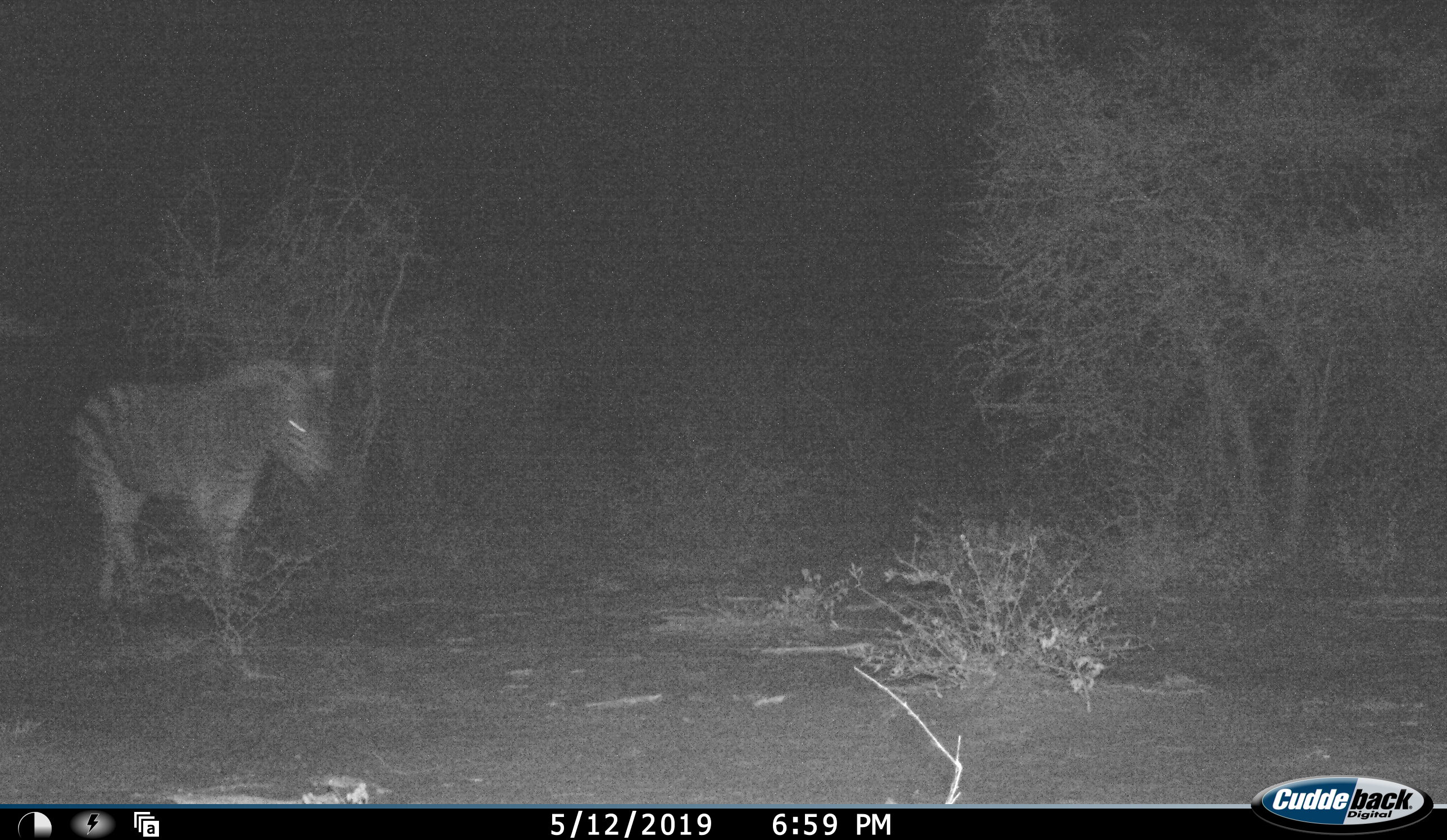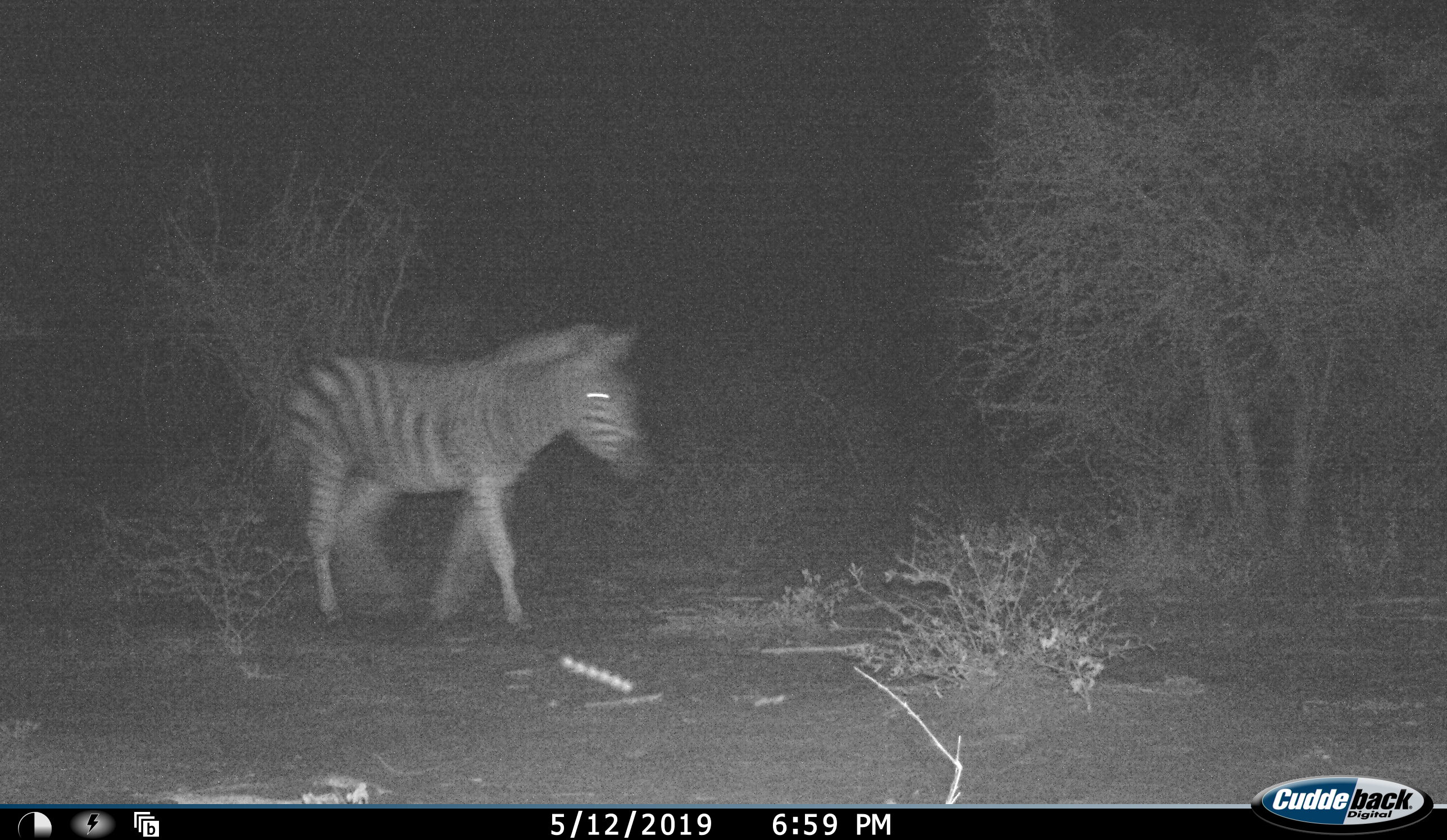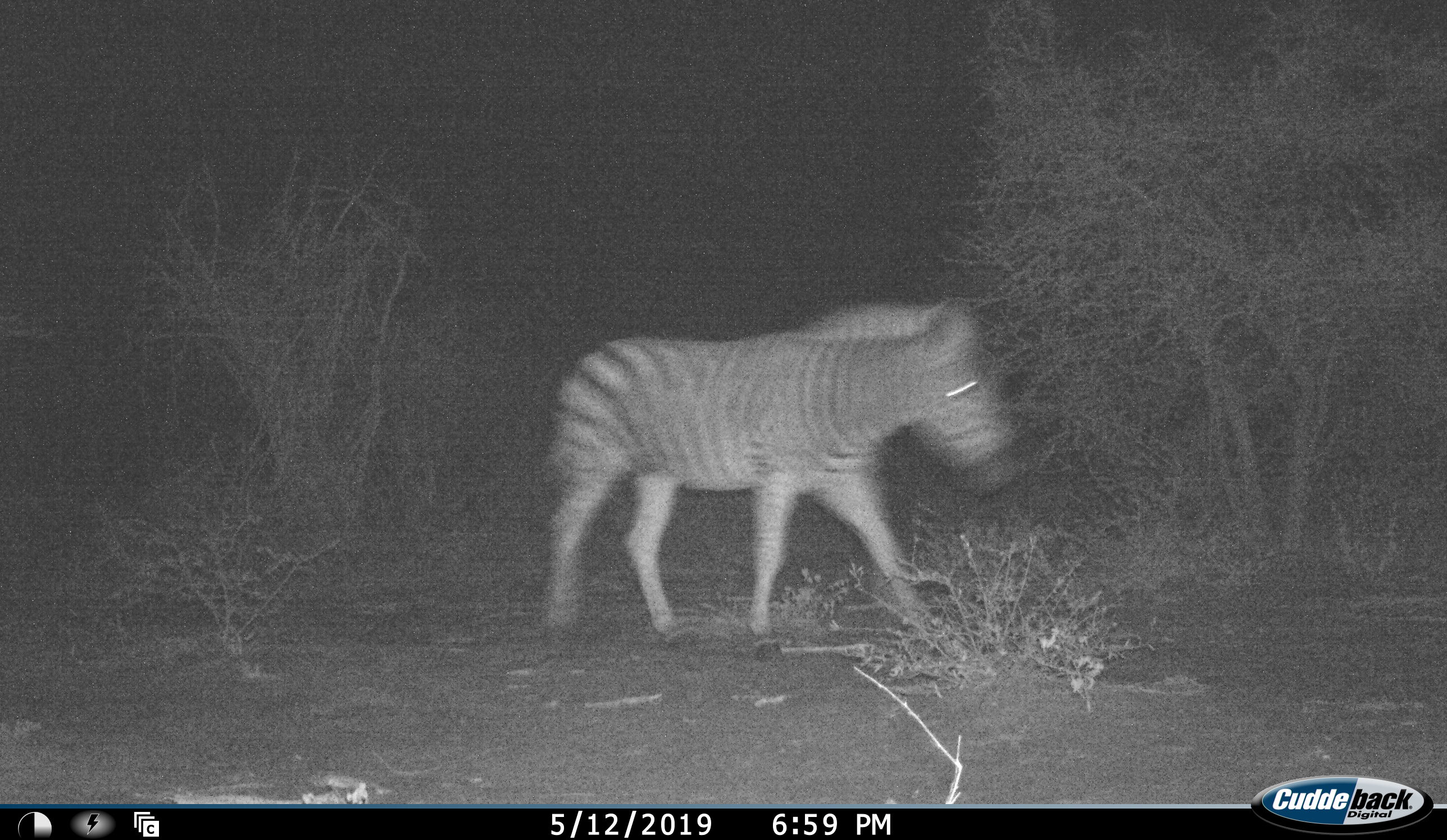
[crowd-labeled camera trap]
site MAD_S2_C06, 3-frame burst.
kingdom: Animalia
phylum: Chordata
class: Mammalia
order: Perissodactyla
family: Equidae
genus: Equus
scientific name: Equus quagga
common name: plains zebra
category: zebraplains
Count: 1.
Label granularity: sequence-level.